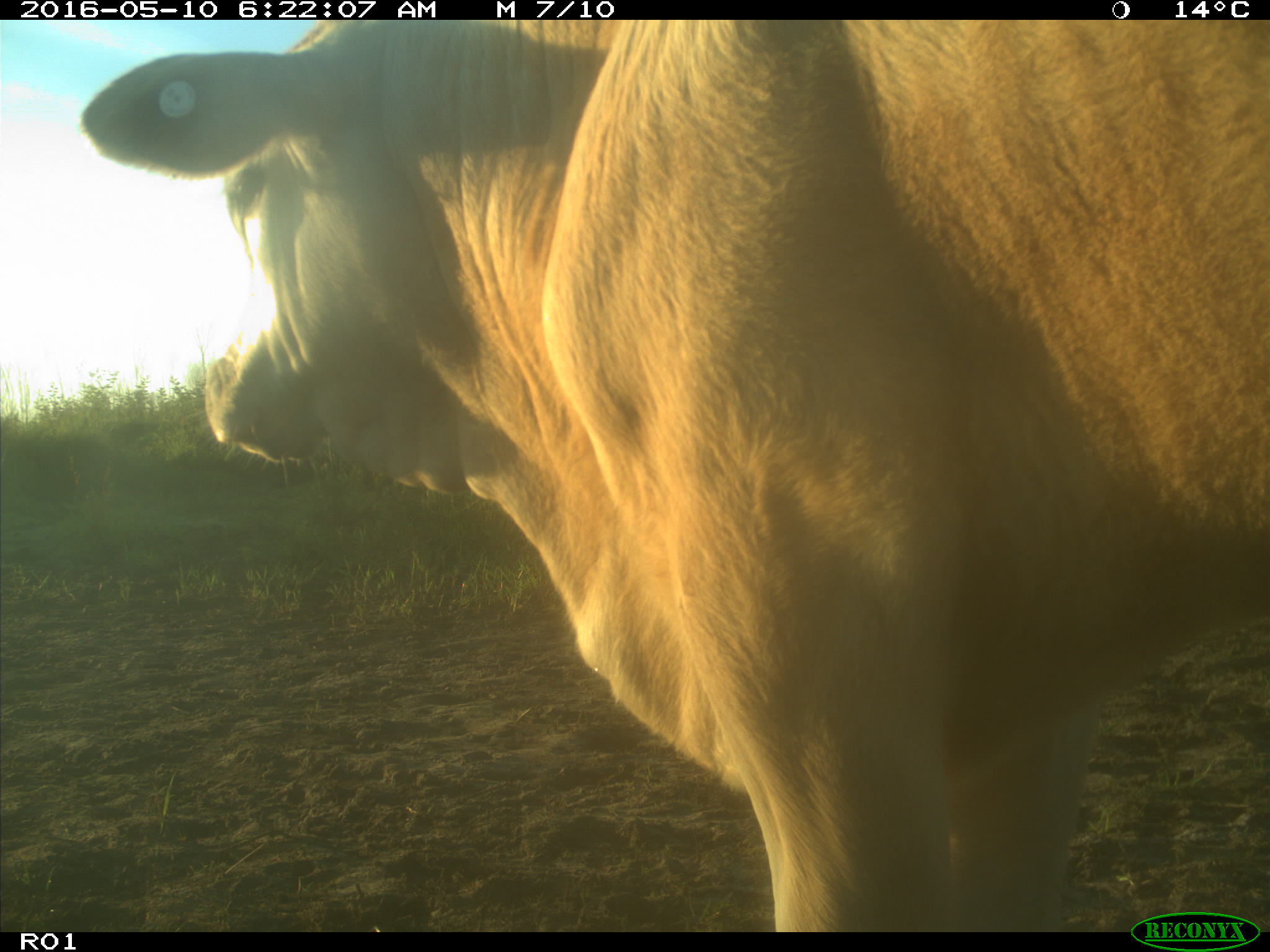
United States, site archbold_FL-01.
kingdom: Animalia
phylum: Chordata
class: Mammalia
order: Artiodactyla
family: Bovidae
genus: Bos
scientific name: Bos taurus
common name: domestic cow